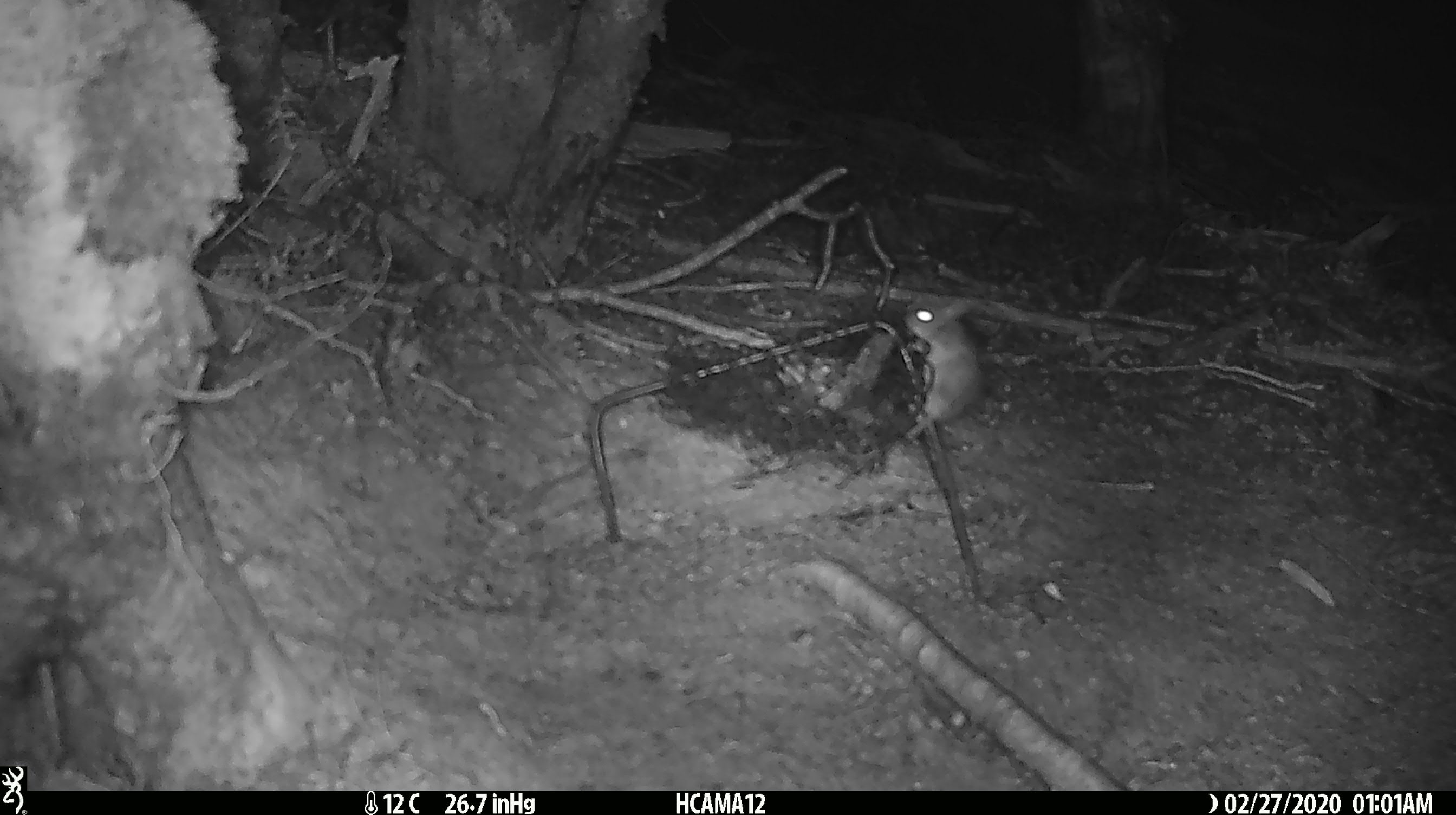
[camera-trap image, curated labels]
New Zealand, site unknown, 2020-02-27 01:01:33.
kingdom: Animalia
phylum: Chordata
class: Mammalia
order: Rodentia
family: Muridae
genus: Mus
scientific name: Mus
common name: mouse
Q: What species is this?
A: Mouse (Mus).